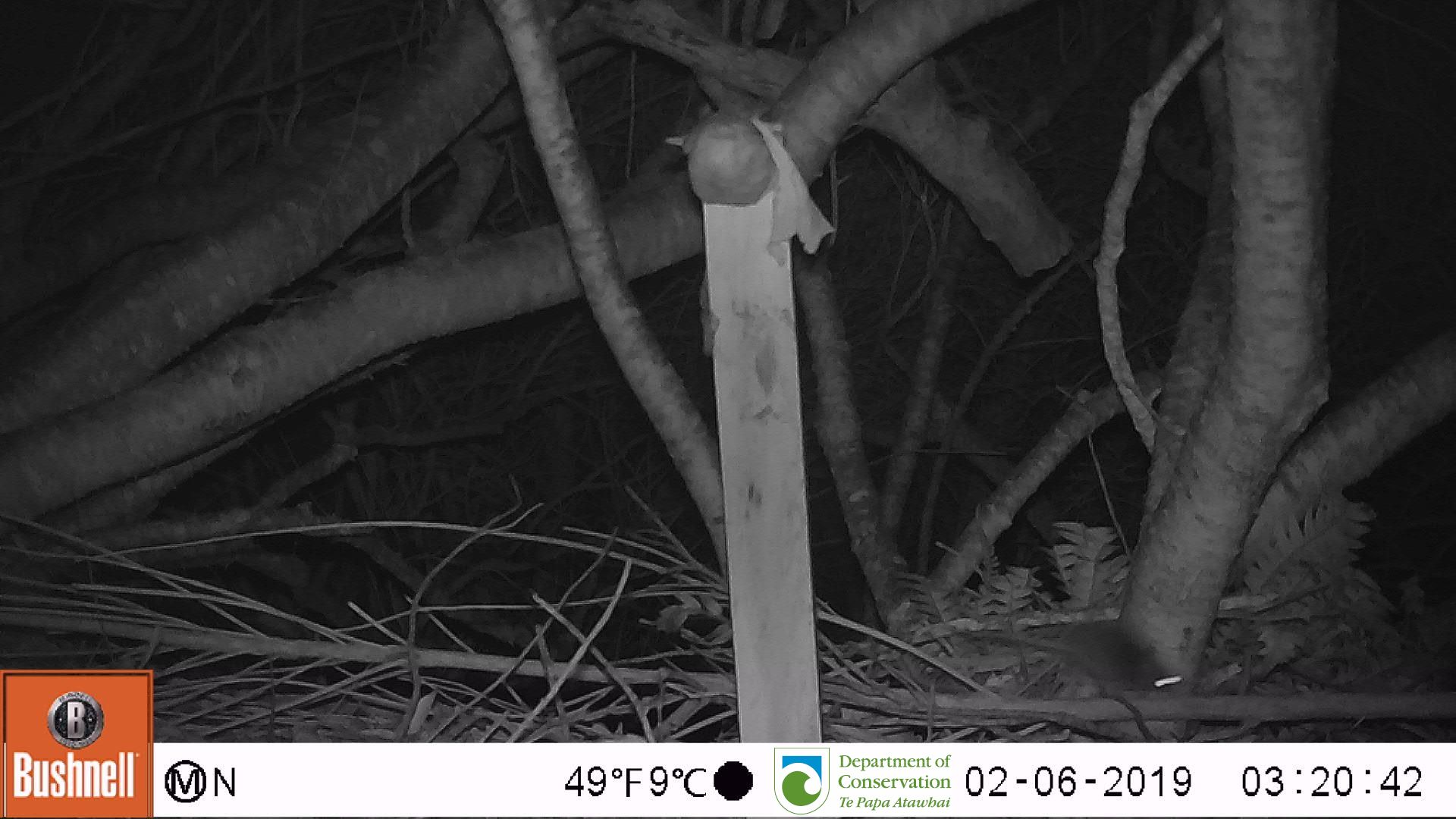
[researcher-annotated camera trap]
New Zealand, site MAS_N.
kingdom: Animalia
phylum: Chordata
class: Mammalia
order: Rodentia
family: Muridae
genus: Mus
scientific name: Mus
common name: mouse